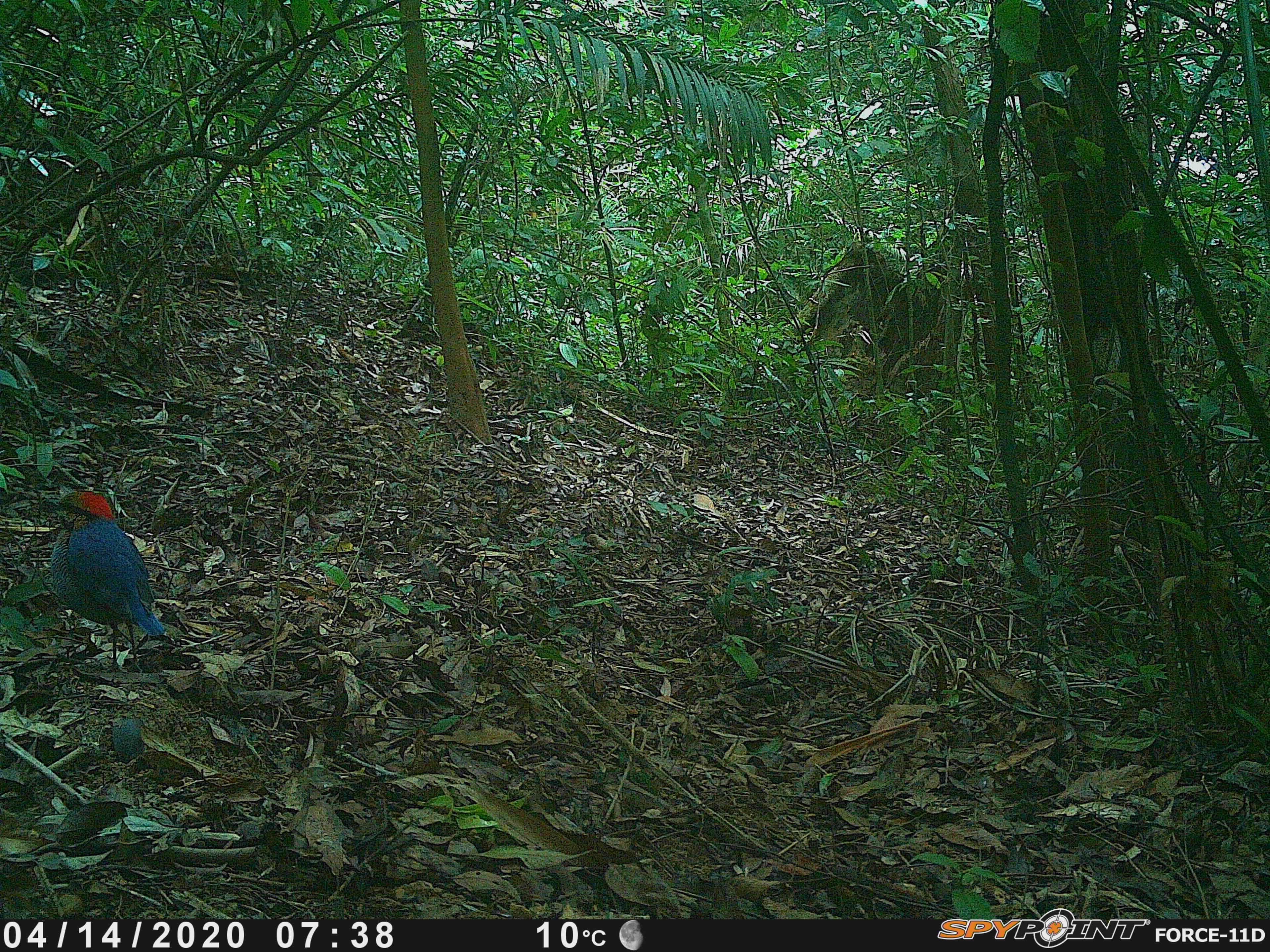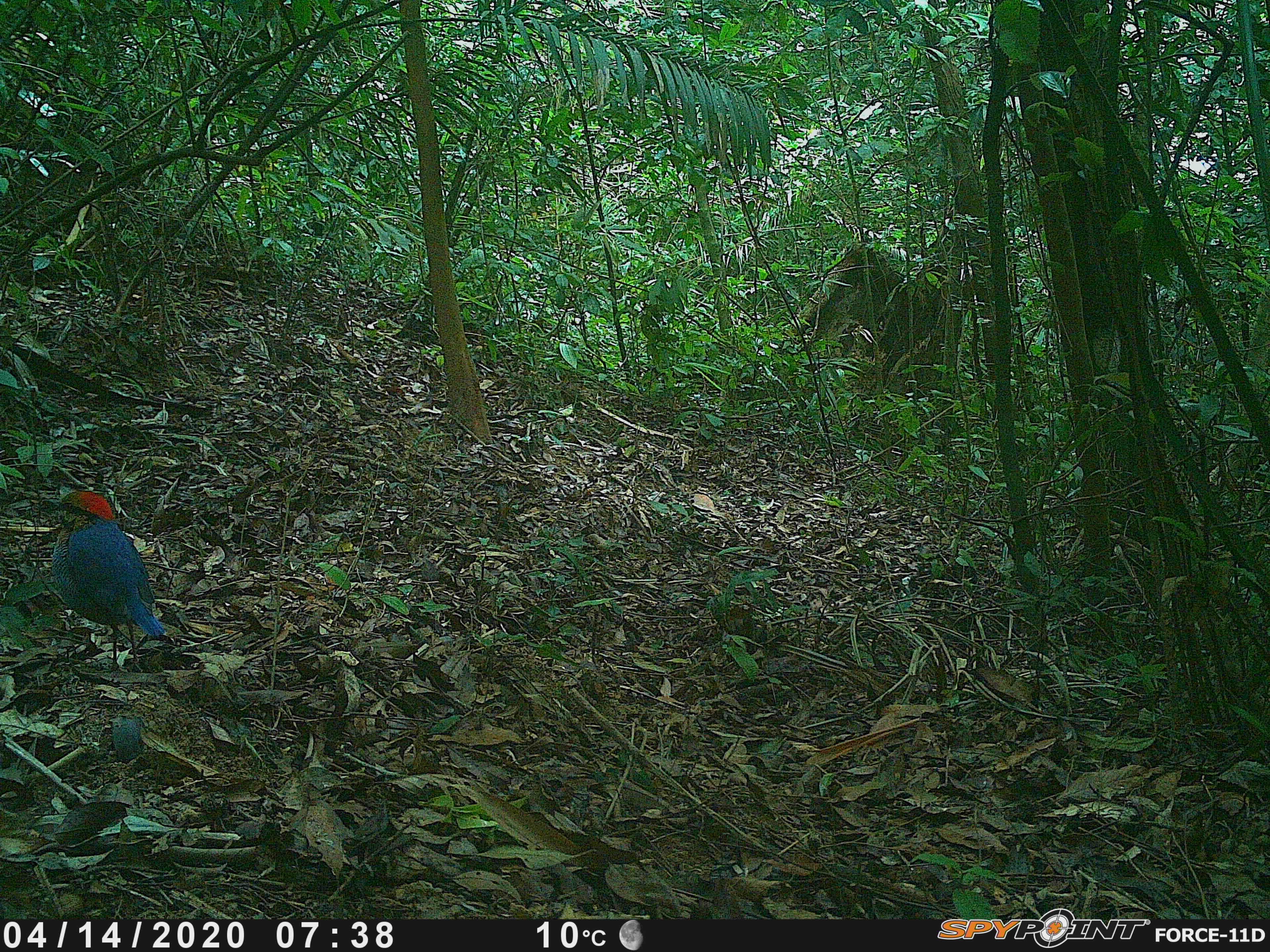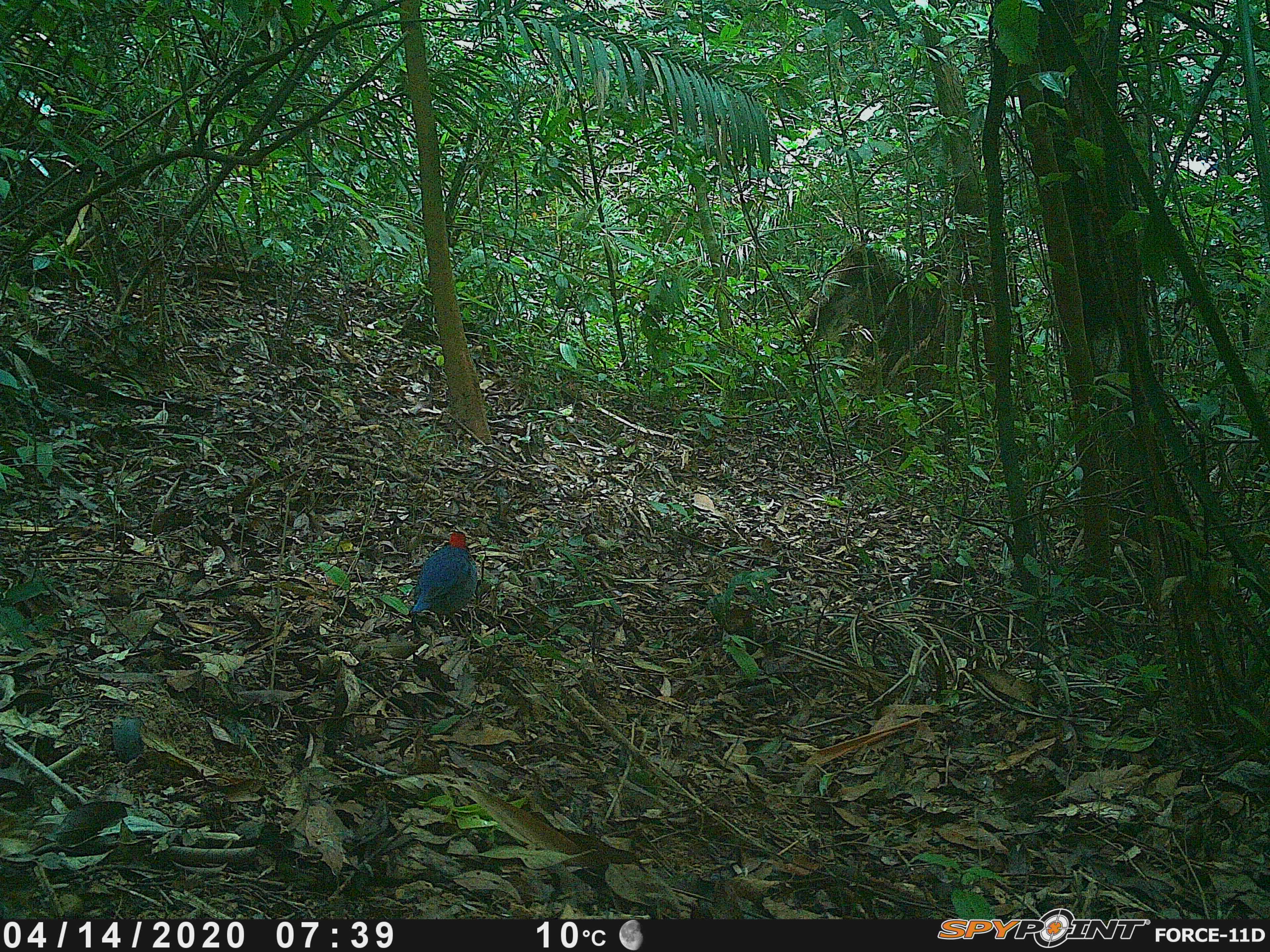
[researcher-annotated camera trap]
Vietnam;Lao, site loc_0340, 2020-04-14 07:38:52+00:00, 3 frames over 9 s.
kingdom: Animalia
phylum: Chordata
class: Aves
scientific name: Aves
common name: bird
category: unidentified bird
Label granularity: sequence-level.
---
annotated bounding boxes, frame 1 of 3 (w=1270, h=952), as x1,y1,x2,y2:
unidentified bird: 45,489,165,673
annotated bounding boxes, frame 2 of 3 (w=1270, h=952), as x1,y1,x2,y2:
unidentified bird: 51,488,168,675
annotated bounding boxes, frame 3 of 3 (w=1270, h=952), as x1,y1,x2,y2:
unidentified bird: 409,531,478,636